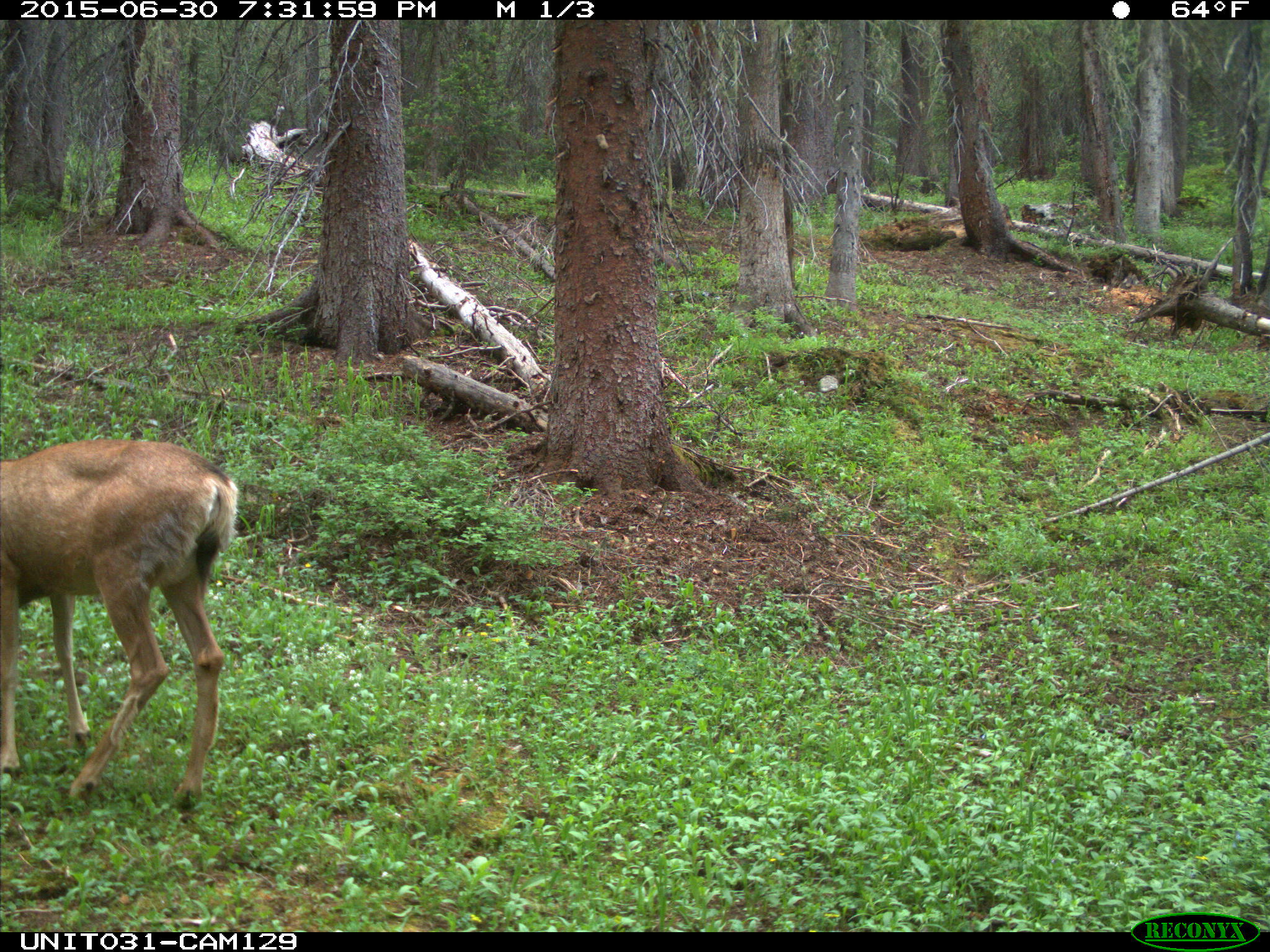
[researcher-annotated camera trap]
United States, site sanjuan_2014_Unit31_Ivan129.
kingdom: Animalia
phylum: Chordata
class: Mammalia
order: Artiodactyla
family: Cervidae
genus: Odocoileus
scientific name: Odocoileus hemionus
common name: mule deer